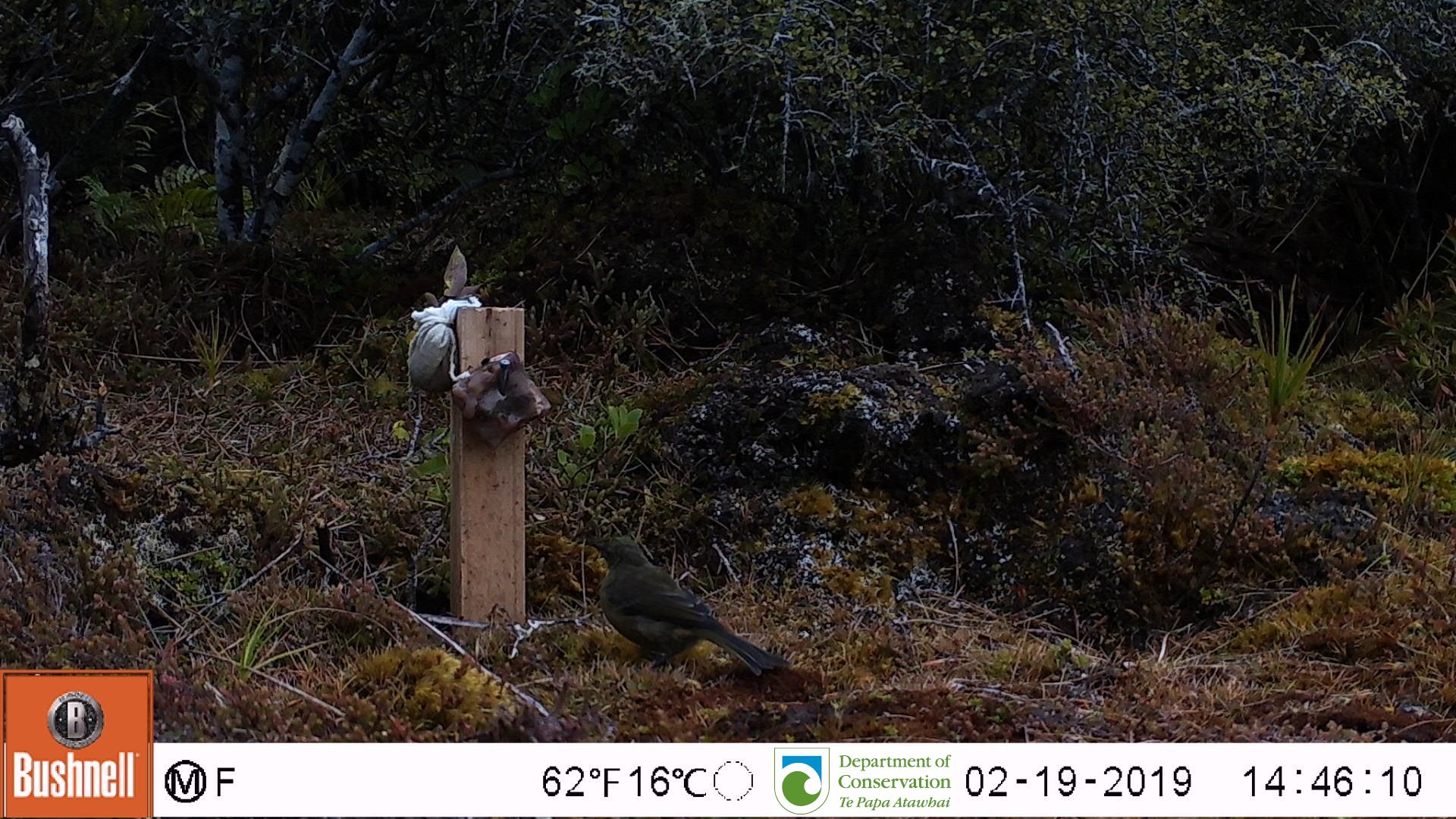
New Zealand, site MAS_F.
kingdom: Animalia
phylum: Chordata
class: Aves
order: Passeriformes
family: Meliphagidae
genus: Anthornis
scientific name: Anthornis melanura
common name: new zealand bellbird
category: bellbird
Bellbird (new zealand bellbird) (Anthornis melanura).